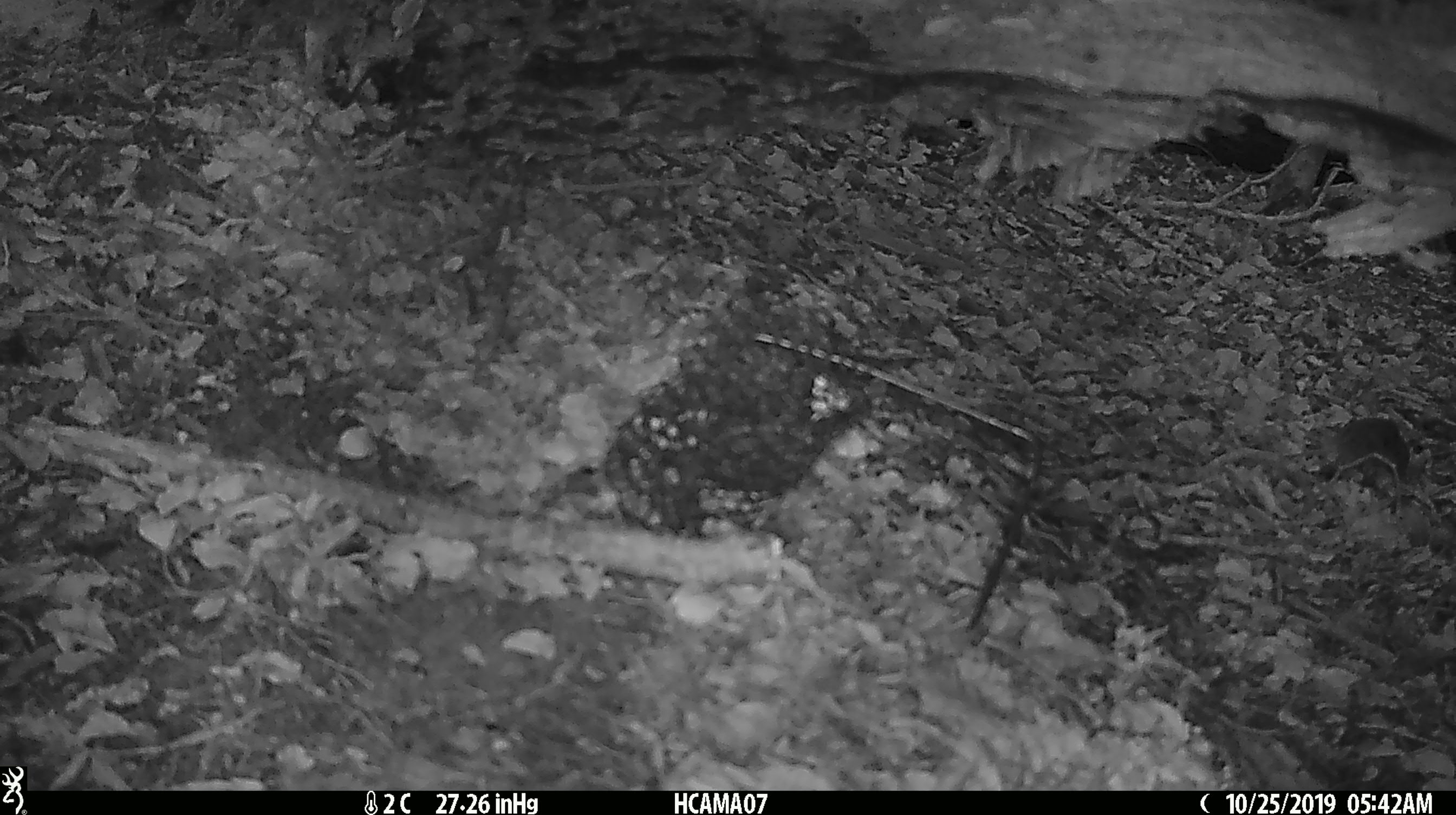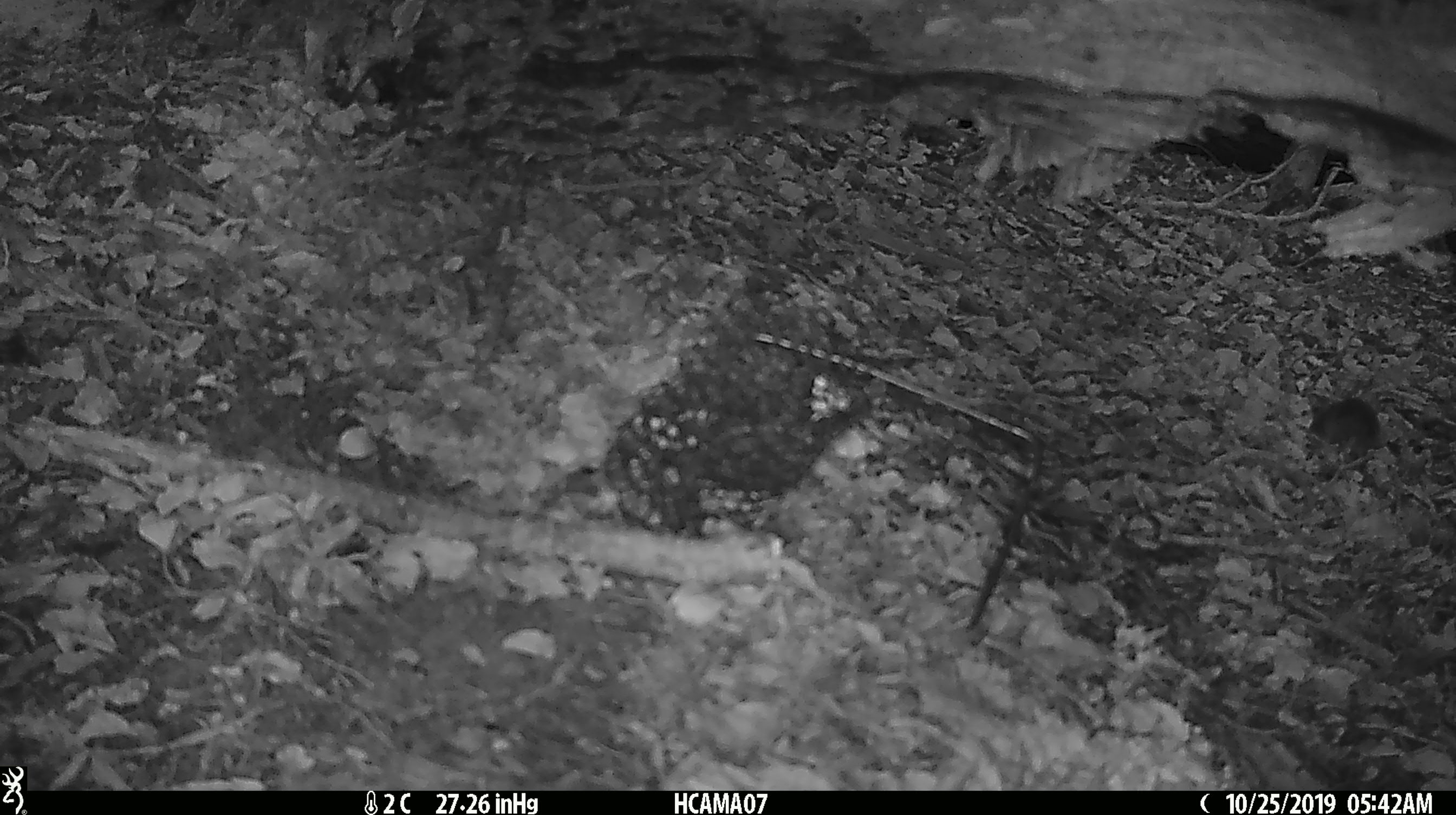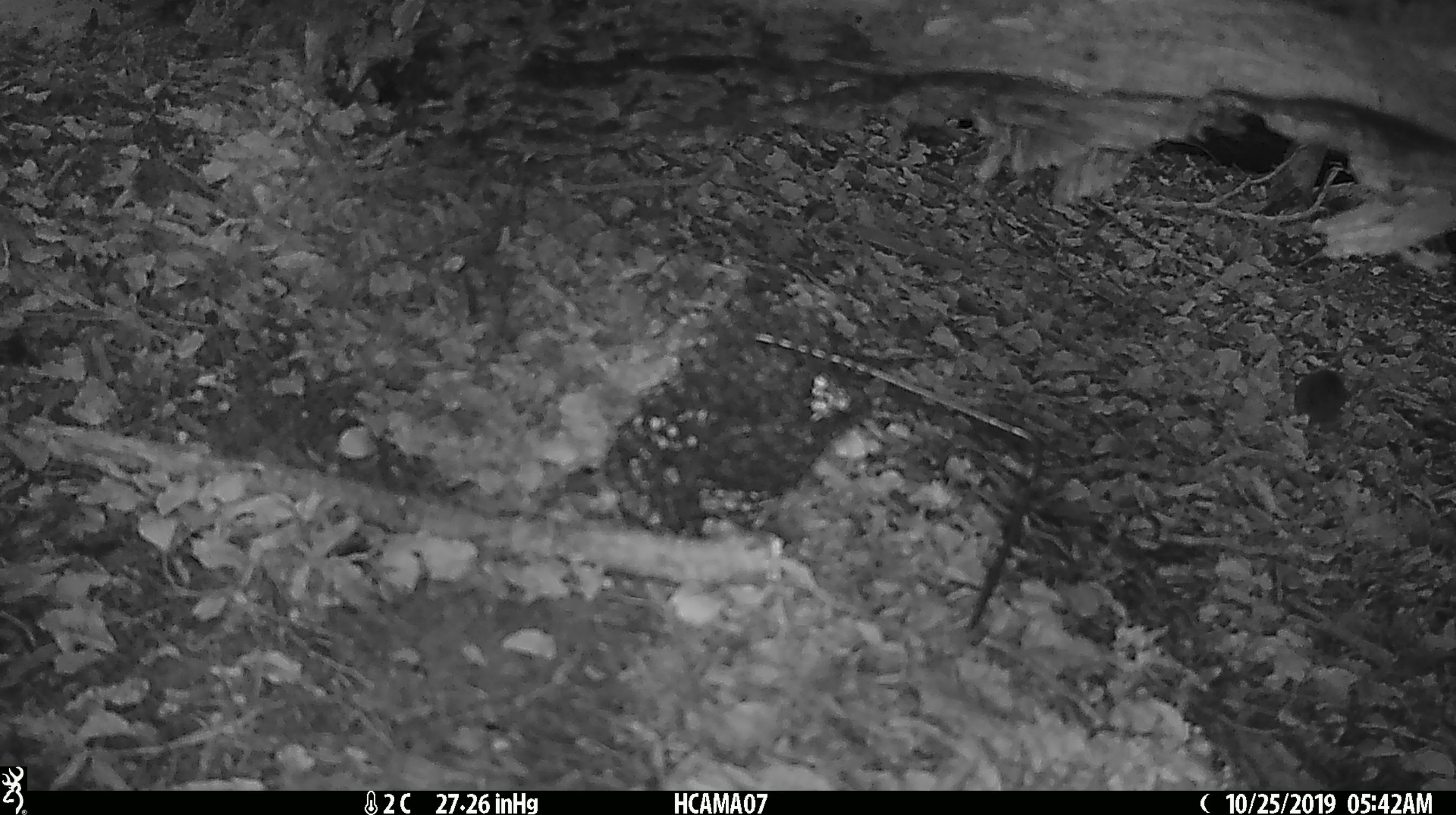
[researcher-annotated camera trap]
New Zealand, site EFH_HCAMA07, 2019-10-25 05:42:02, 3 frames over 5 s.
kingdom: Animalia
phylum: Chordata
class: Mammalia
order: Rodentia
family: Muridae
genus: Mus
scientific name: Mus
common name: mouse